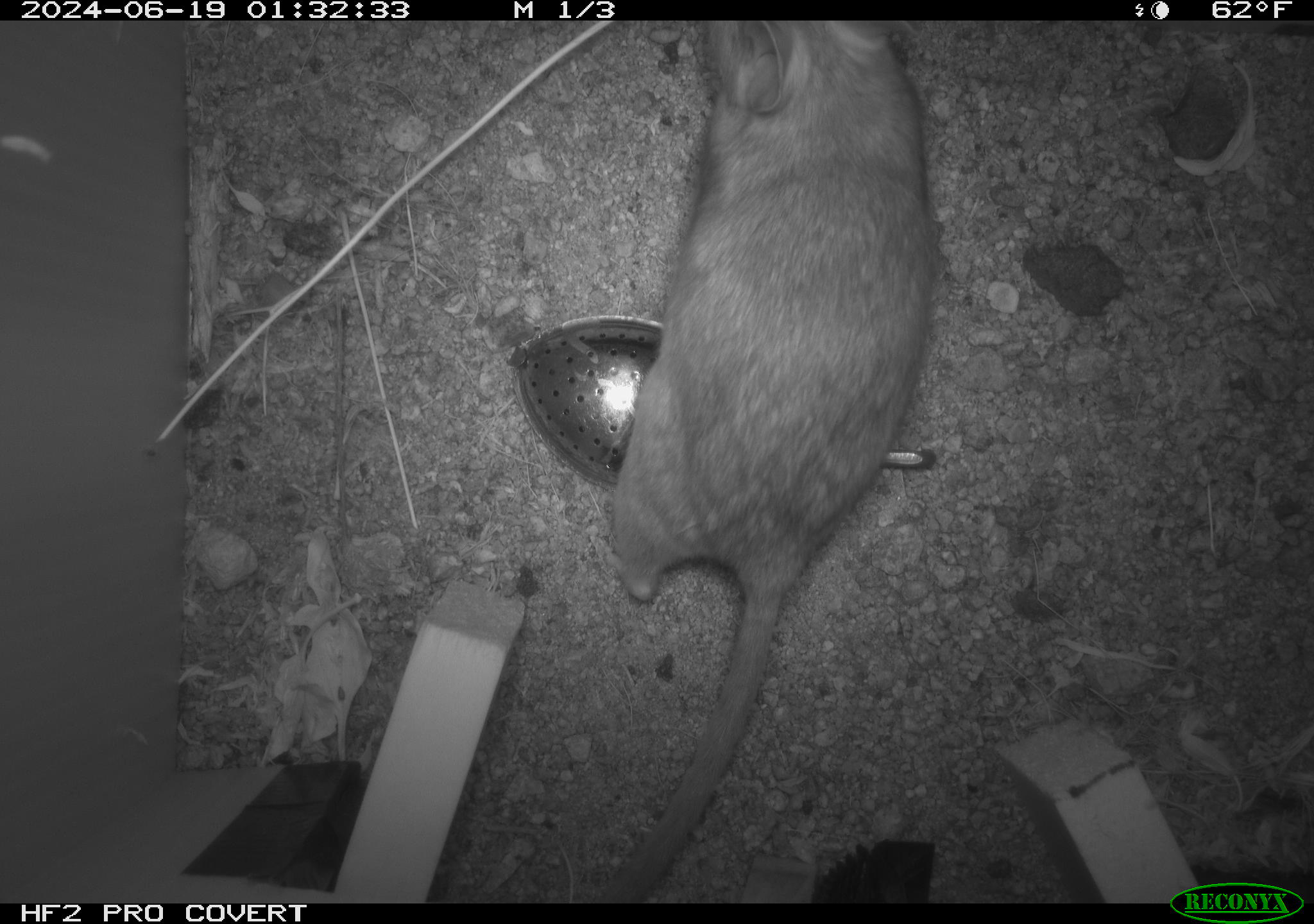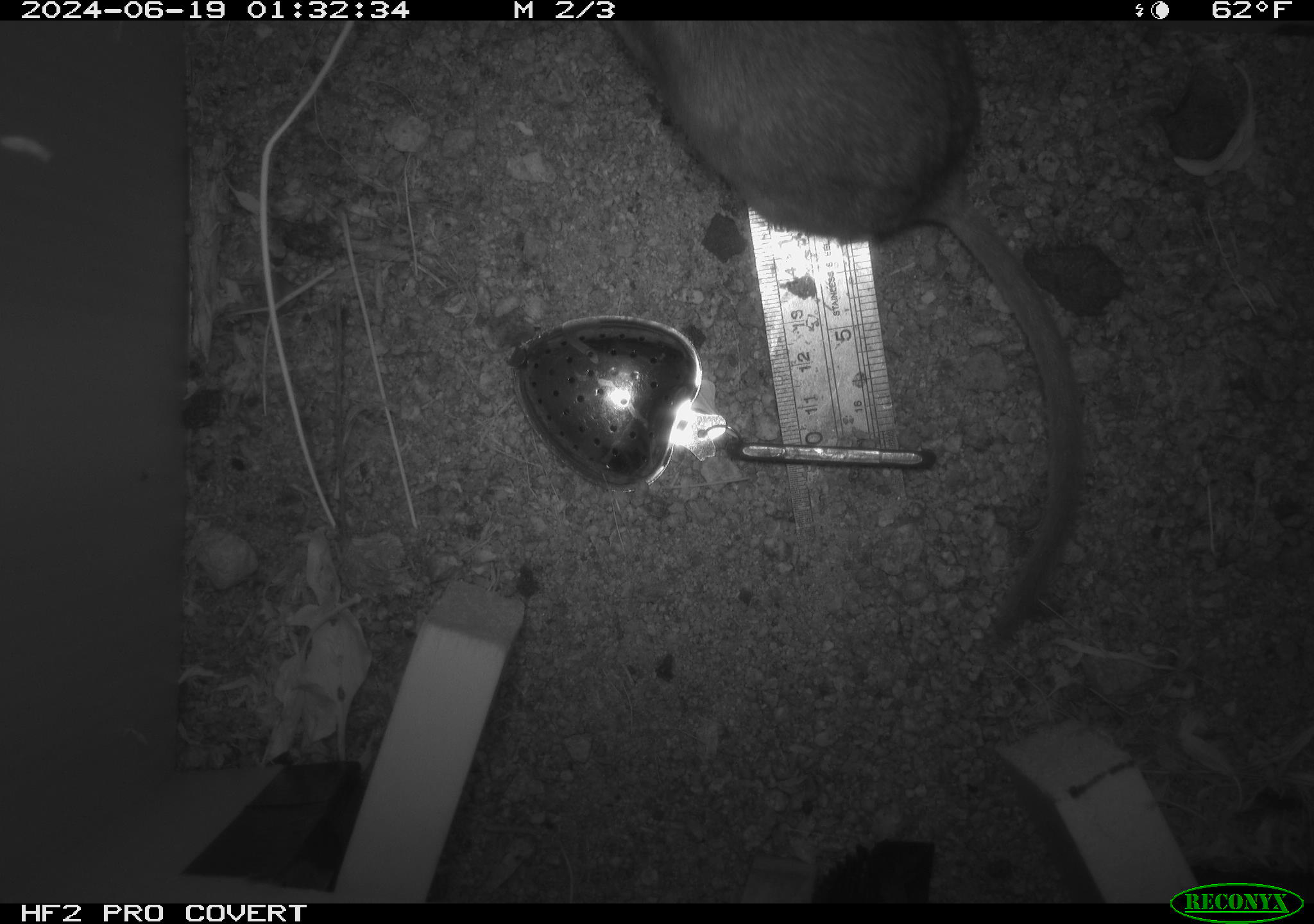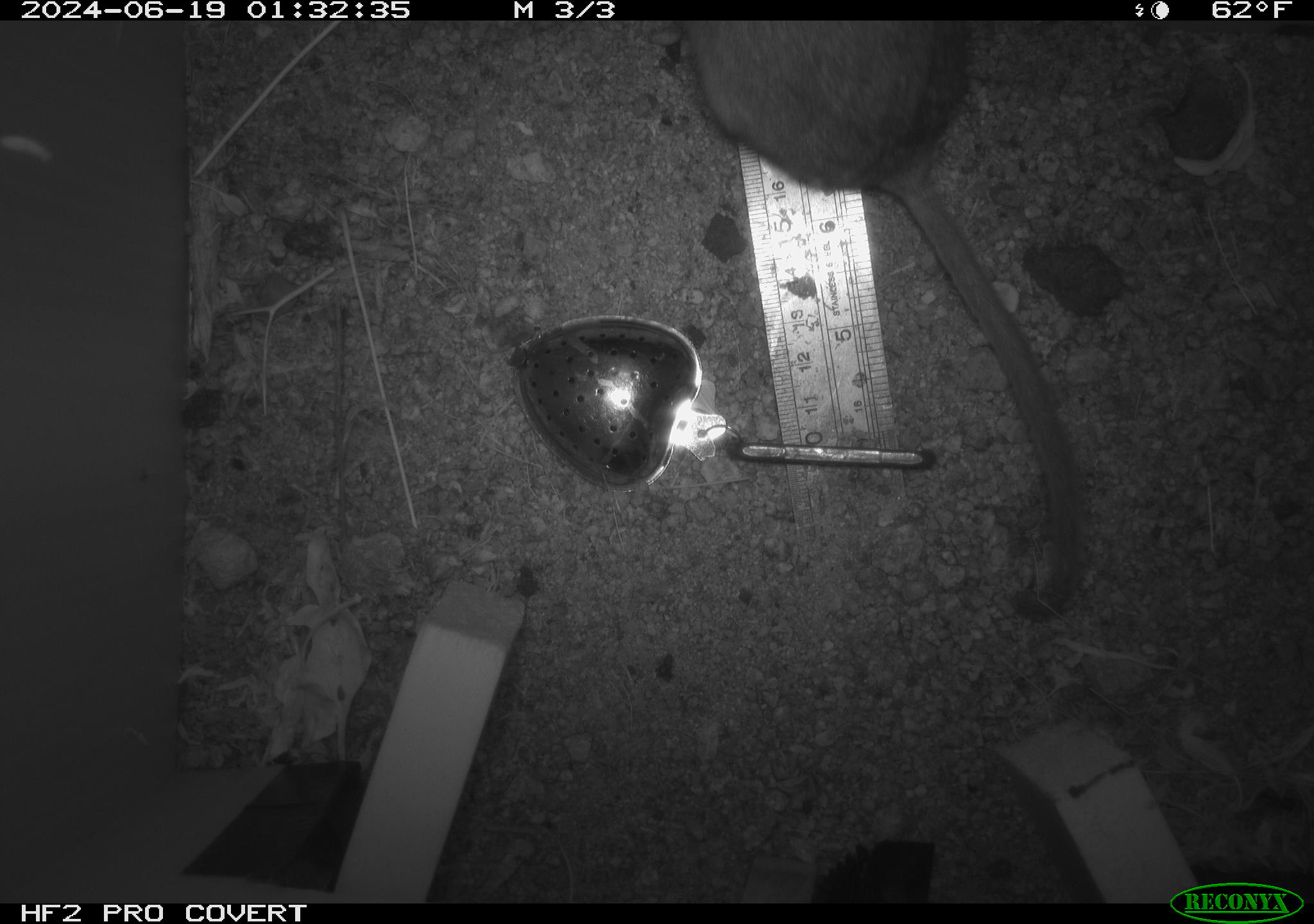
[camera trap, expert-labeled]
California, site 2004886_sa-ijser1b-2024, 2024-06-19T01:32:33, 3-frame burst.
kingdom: Animalia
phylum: Chordata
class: Mammalia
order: Rodentia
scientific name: Rodentia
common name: woodrat or rat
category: woodrat or rat species